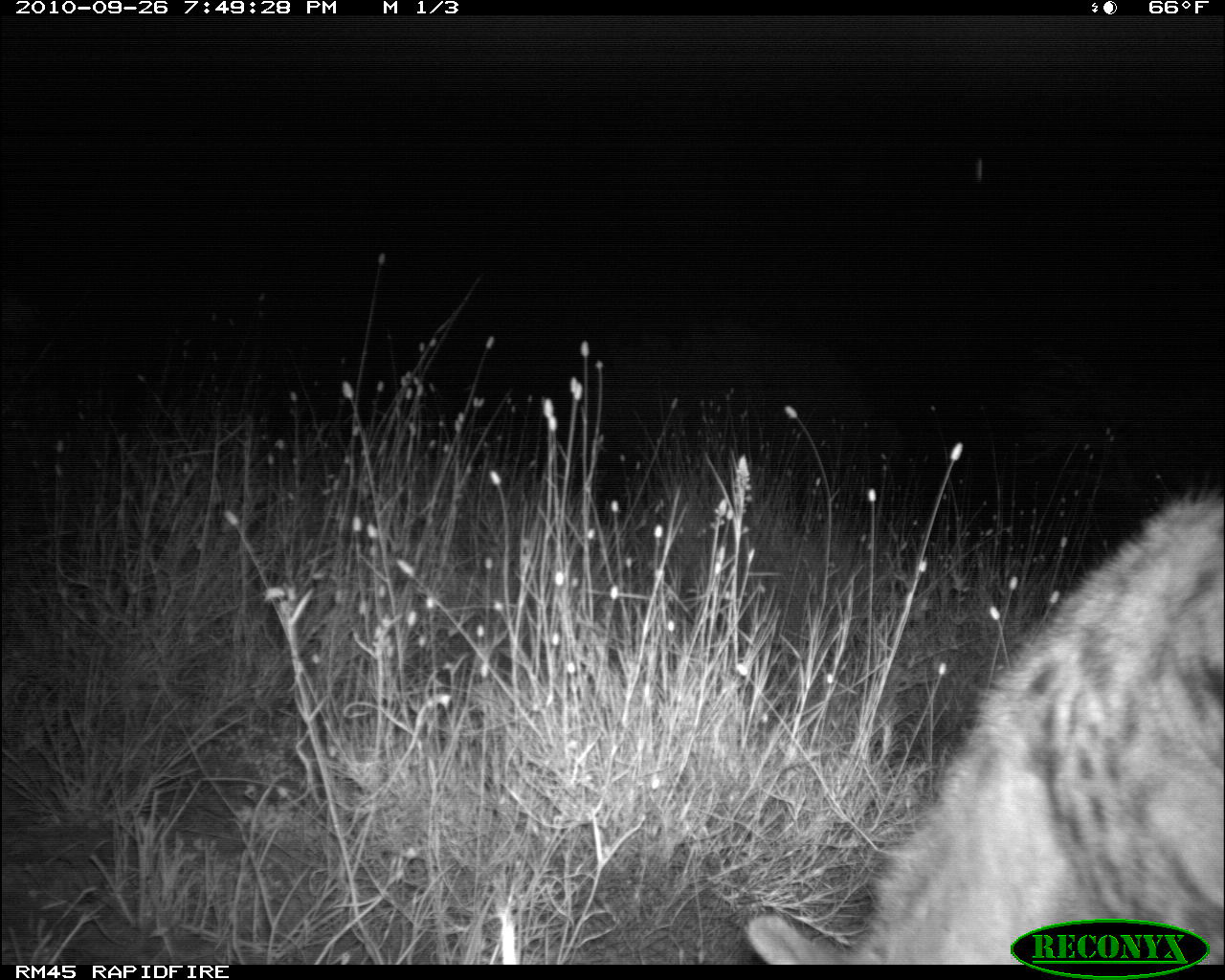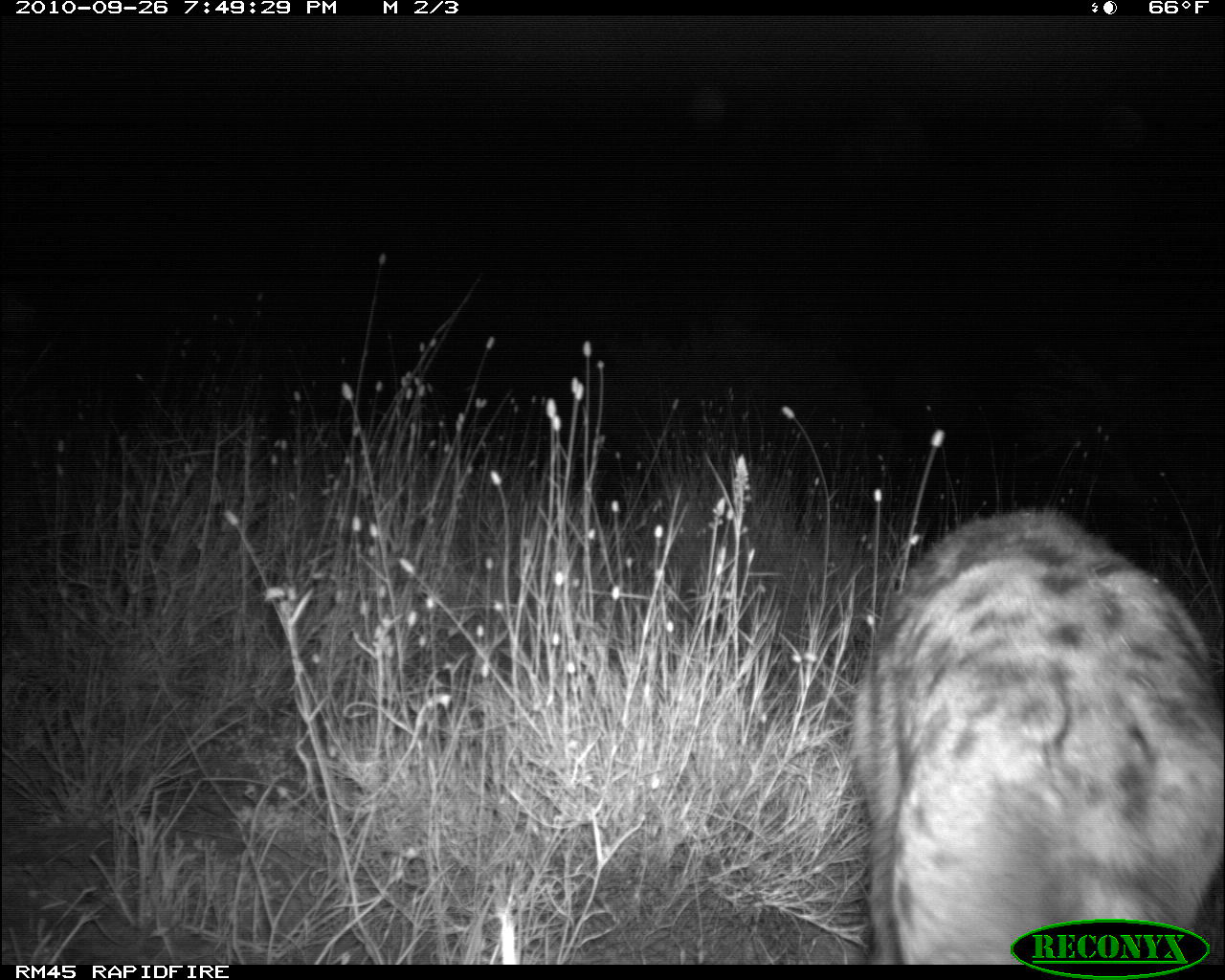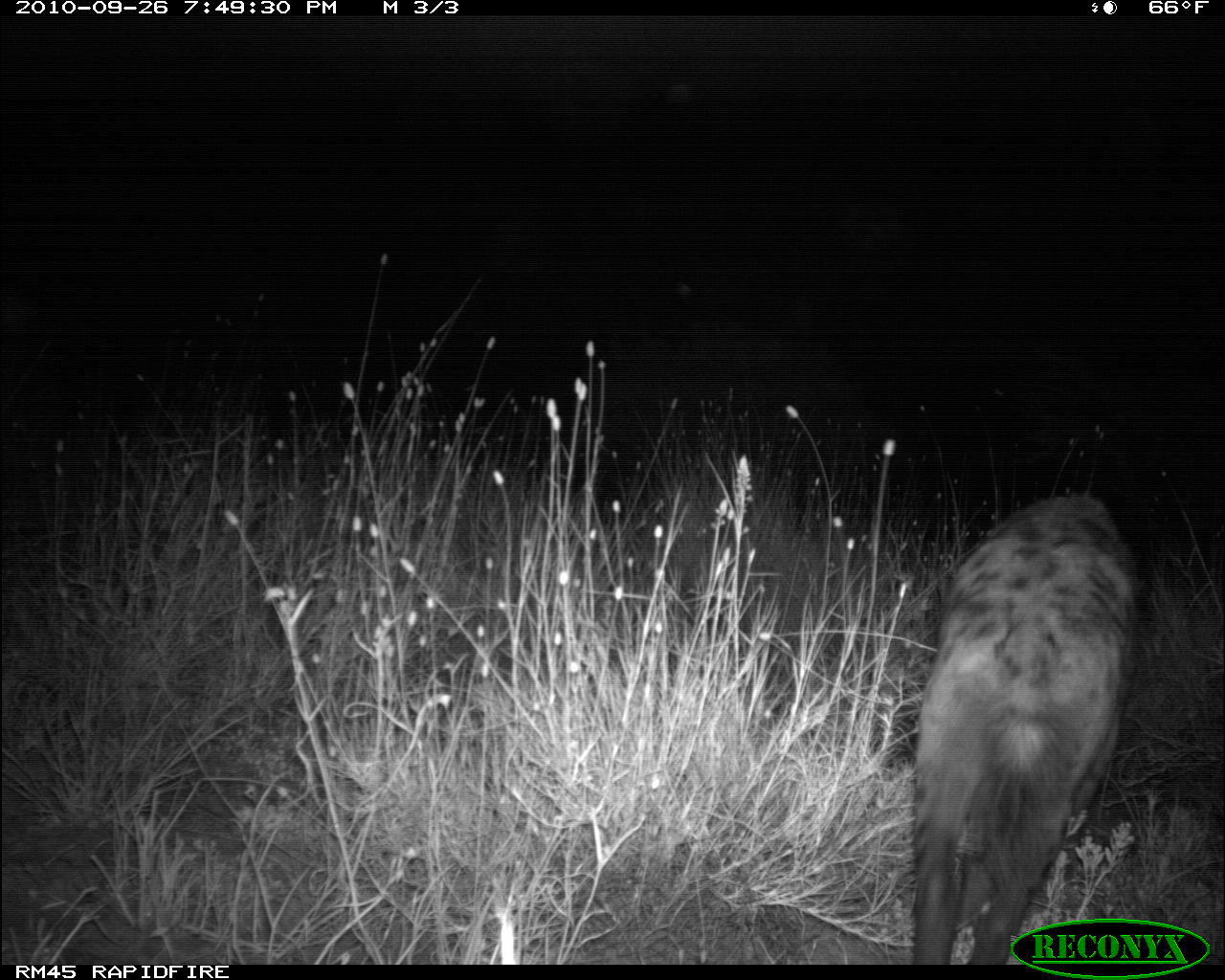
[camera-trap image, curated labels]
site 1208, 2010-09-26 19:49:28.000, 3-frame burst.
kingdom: Animalia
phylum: Chordata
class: Mammalia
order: Carnivora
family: Hyaenidae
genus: Crocuta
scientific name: Crocuta crocuta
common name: spotted hyena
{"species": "Crocuta crocuta (spotted hyena)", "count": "1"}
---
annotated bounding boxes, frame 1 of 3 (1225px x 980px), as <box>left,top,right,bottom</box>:
crocuta crocuta: <box>746,490,1218,964</box>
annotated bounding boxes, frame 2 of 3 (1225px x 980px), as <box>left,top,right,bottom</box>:
crocuta crocuta: <box>851,510,1218,963</box>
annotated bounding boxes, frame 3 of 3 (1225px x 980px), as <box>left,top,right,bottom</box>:
crocuta crocuta: <box>915,494,1137,964</box>